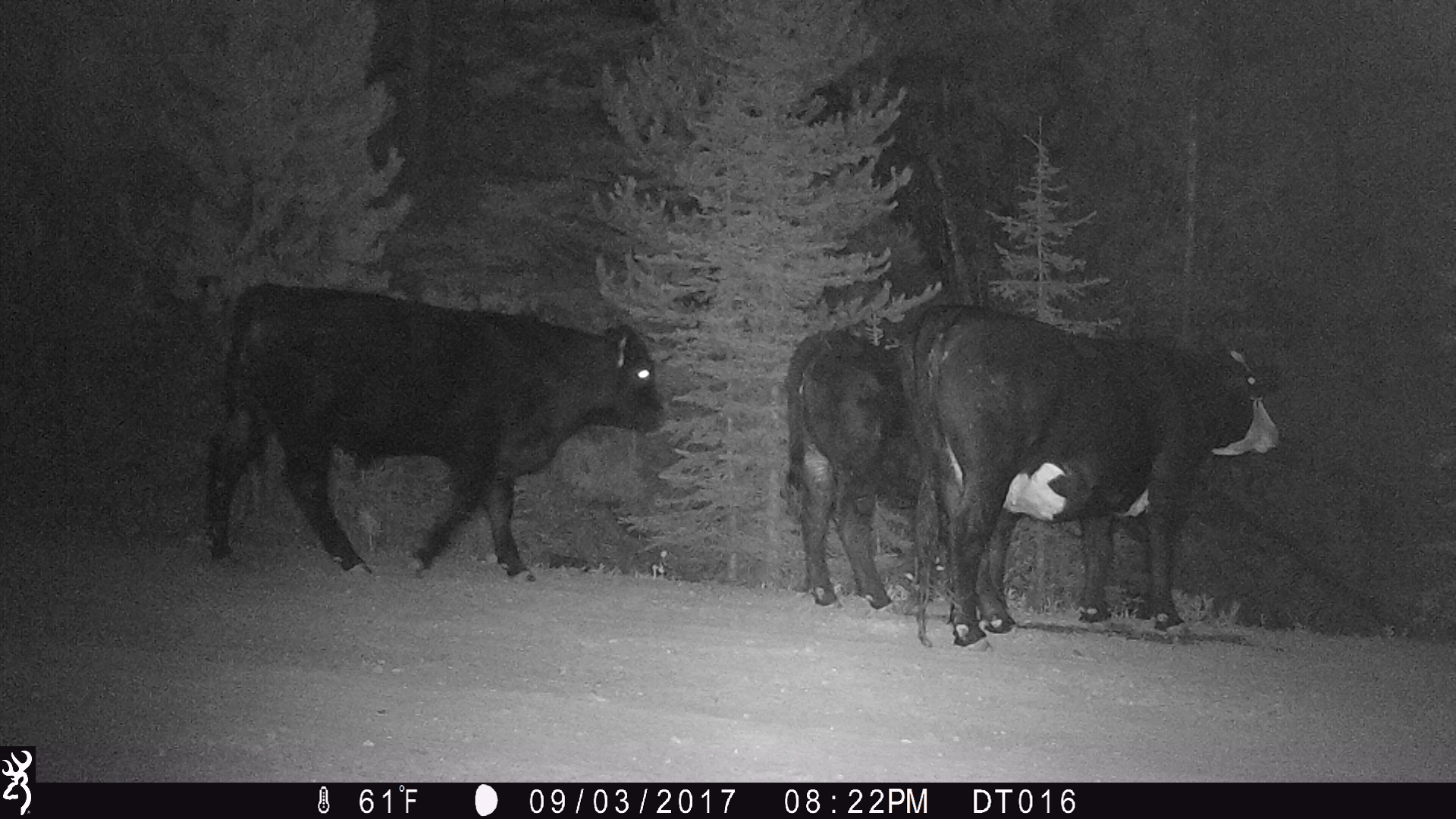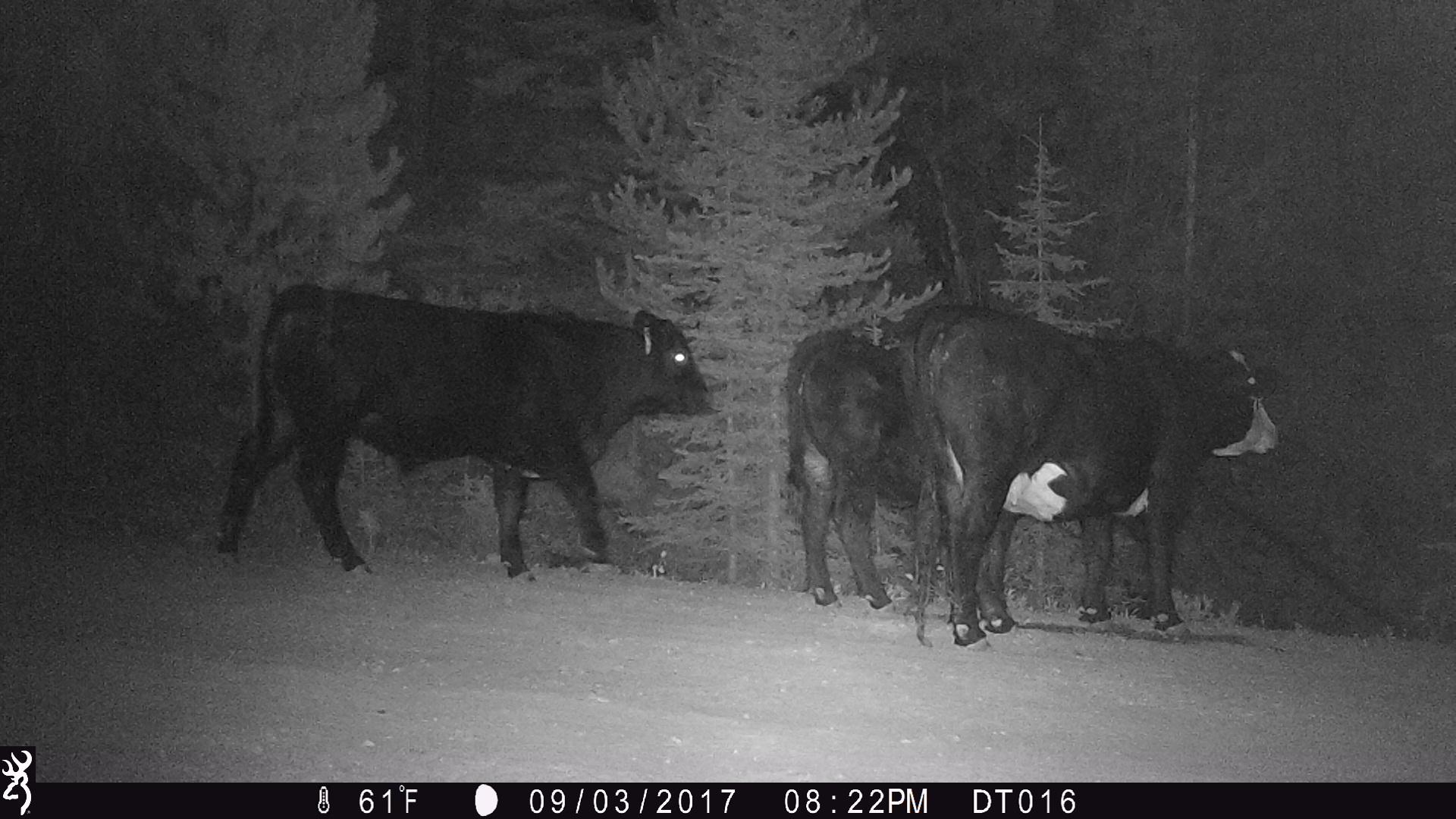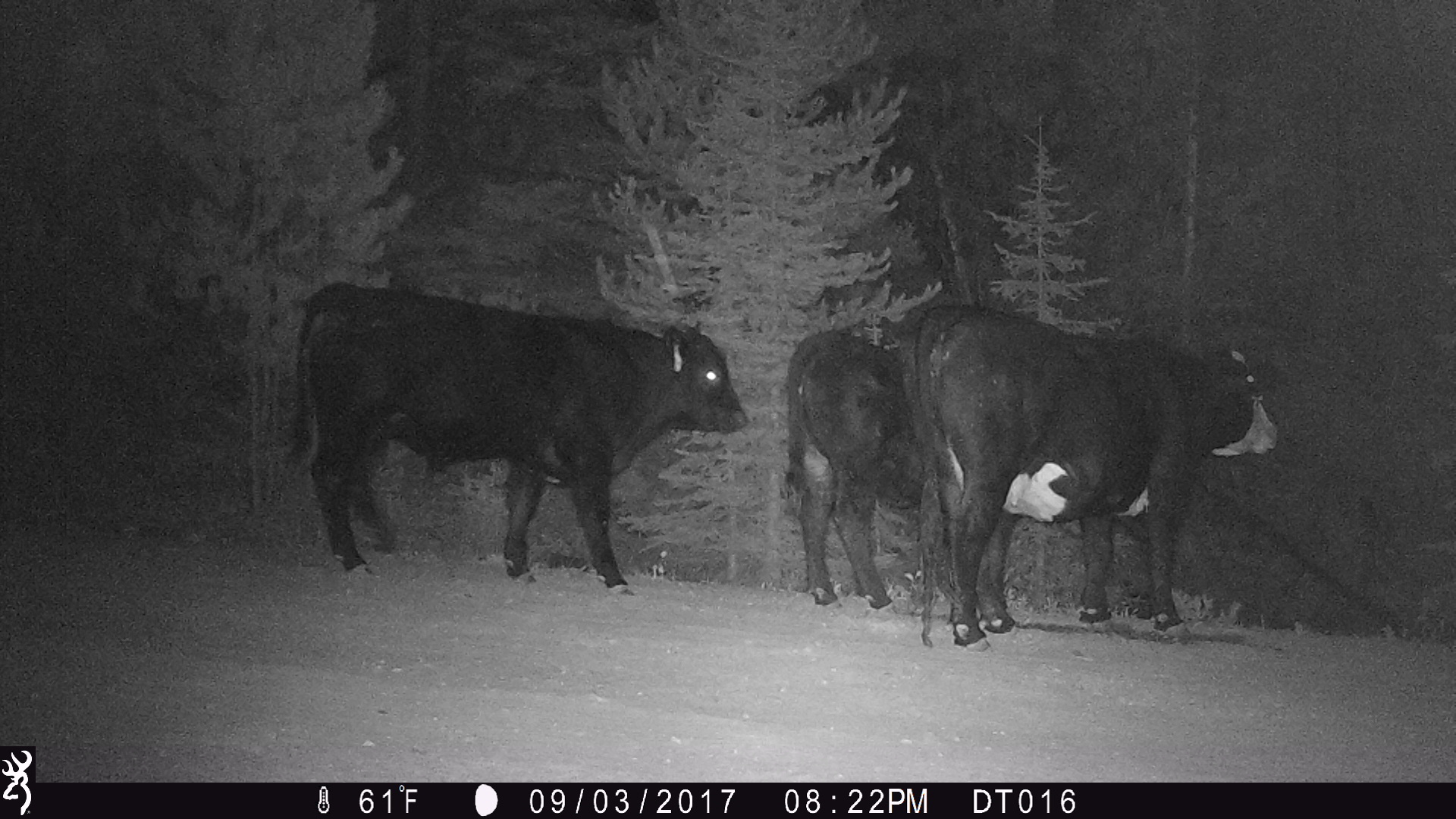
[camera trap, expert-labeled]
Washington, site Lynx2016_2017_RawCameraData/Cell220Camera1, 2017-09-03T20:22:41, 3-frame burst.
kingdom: Animalia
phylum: Chordata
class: Mammalia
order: Artiodactyla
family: Bovidae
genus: Bos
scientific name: Bos taurus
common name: domestic cattle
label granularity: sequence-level